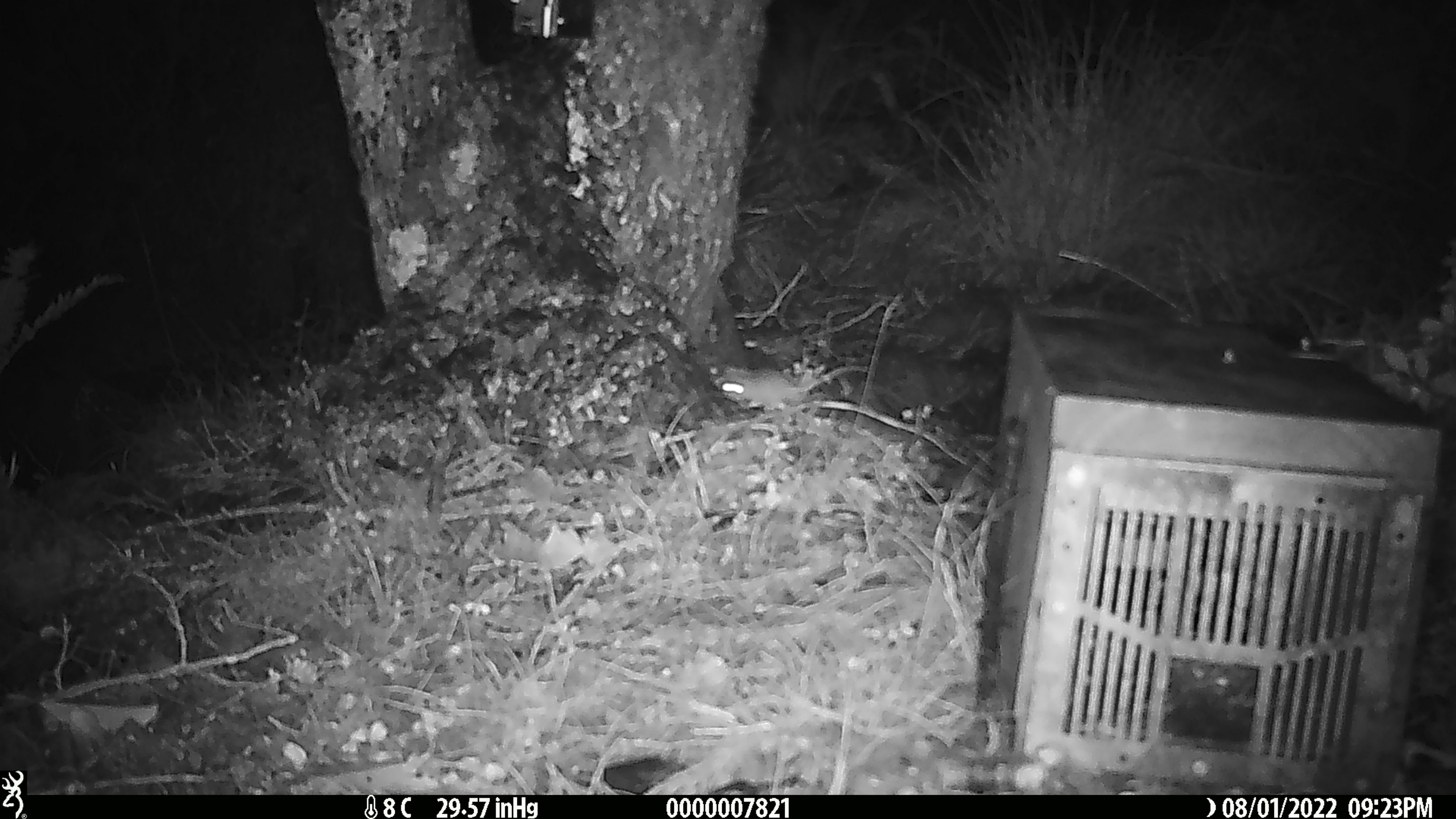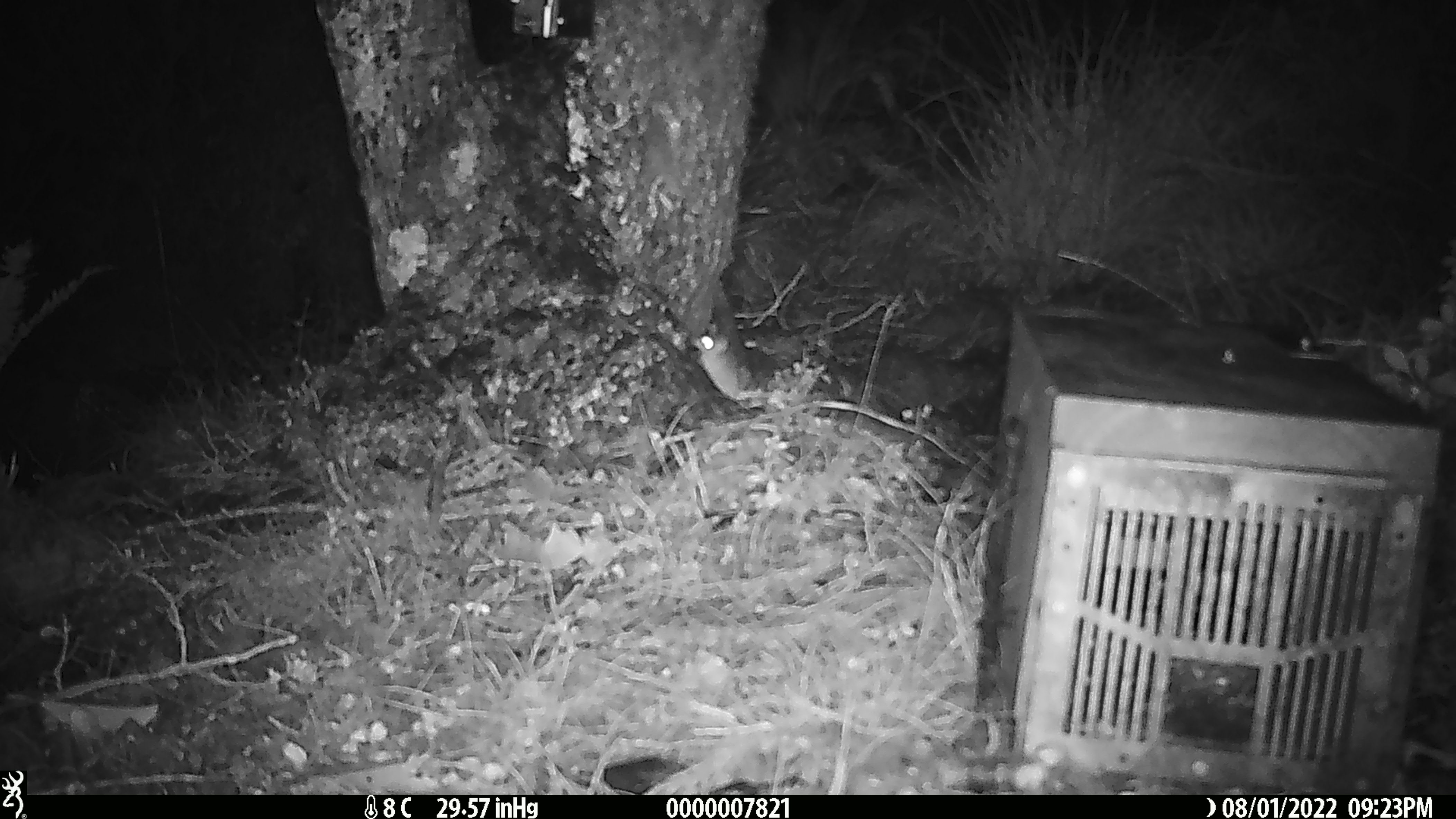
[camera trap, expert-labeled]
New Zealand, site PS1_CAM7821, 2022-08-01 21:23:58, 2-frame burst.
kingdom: Animalia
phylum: Chordata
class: Mammalia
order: Rodentia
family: Muridae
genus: Mus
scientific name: Mus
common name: mouse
Mouse (Mus).